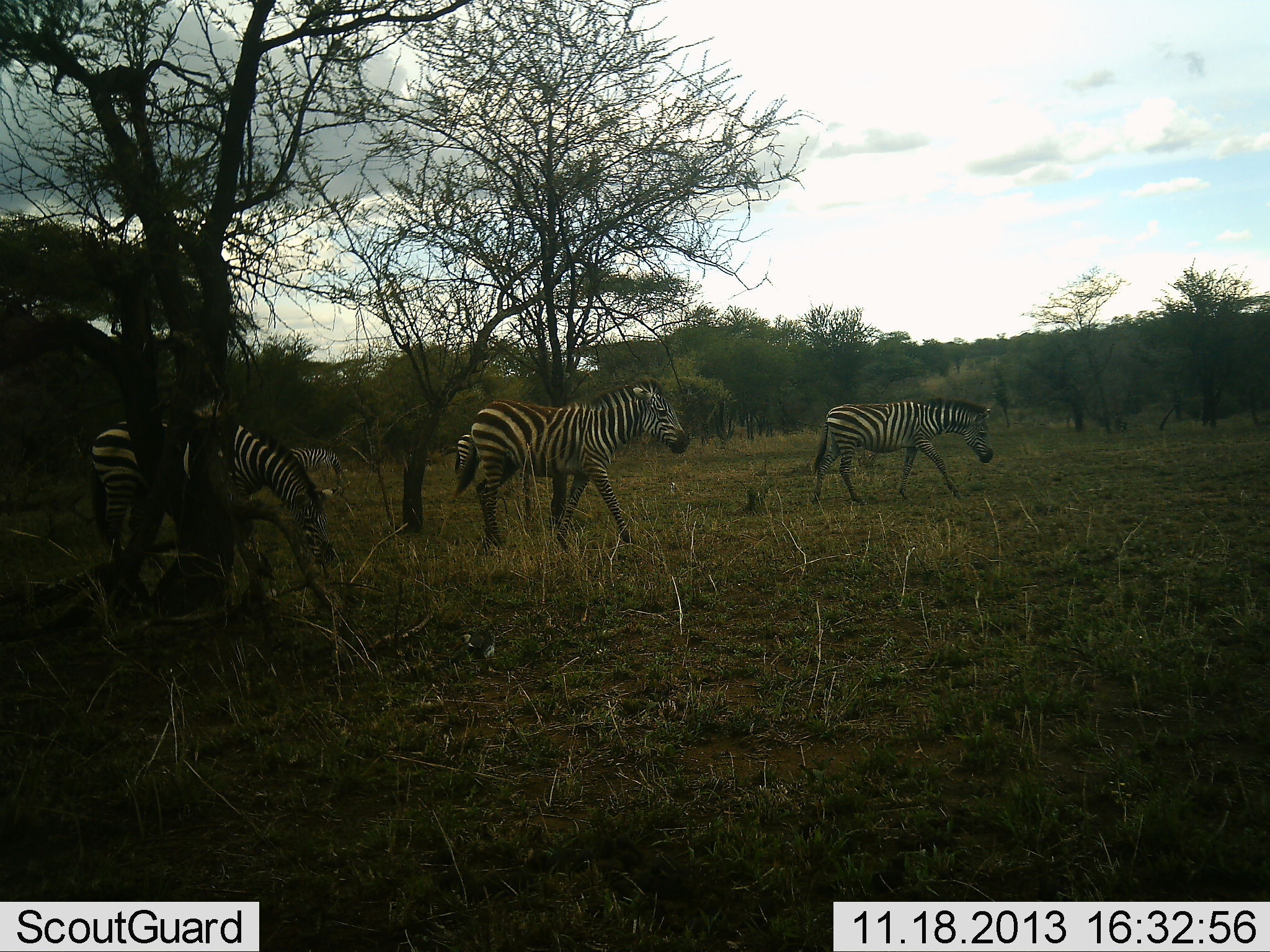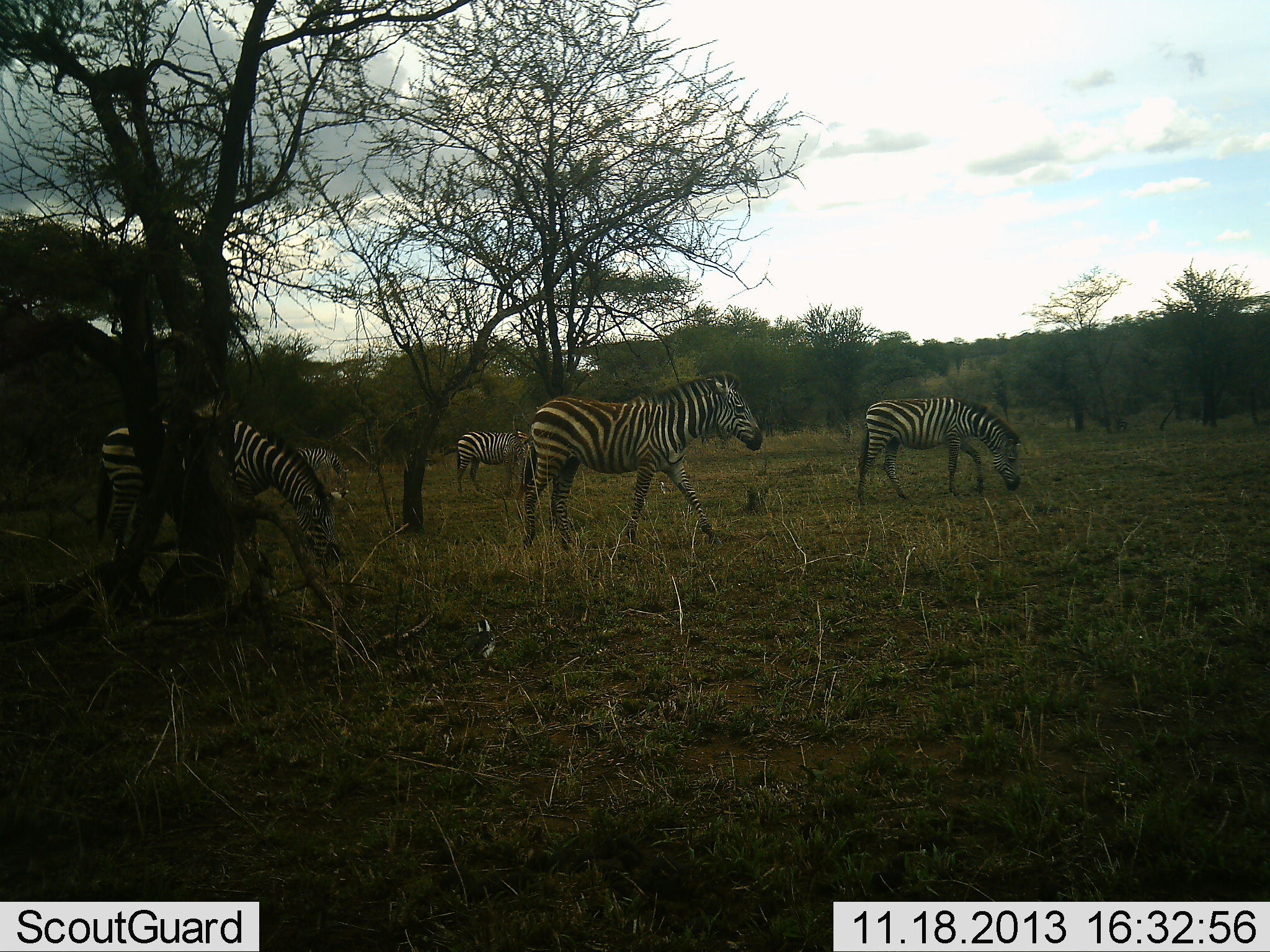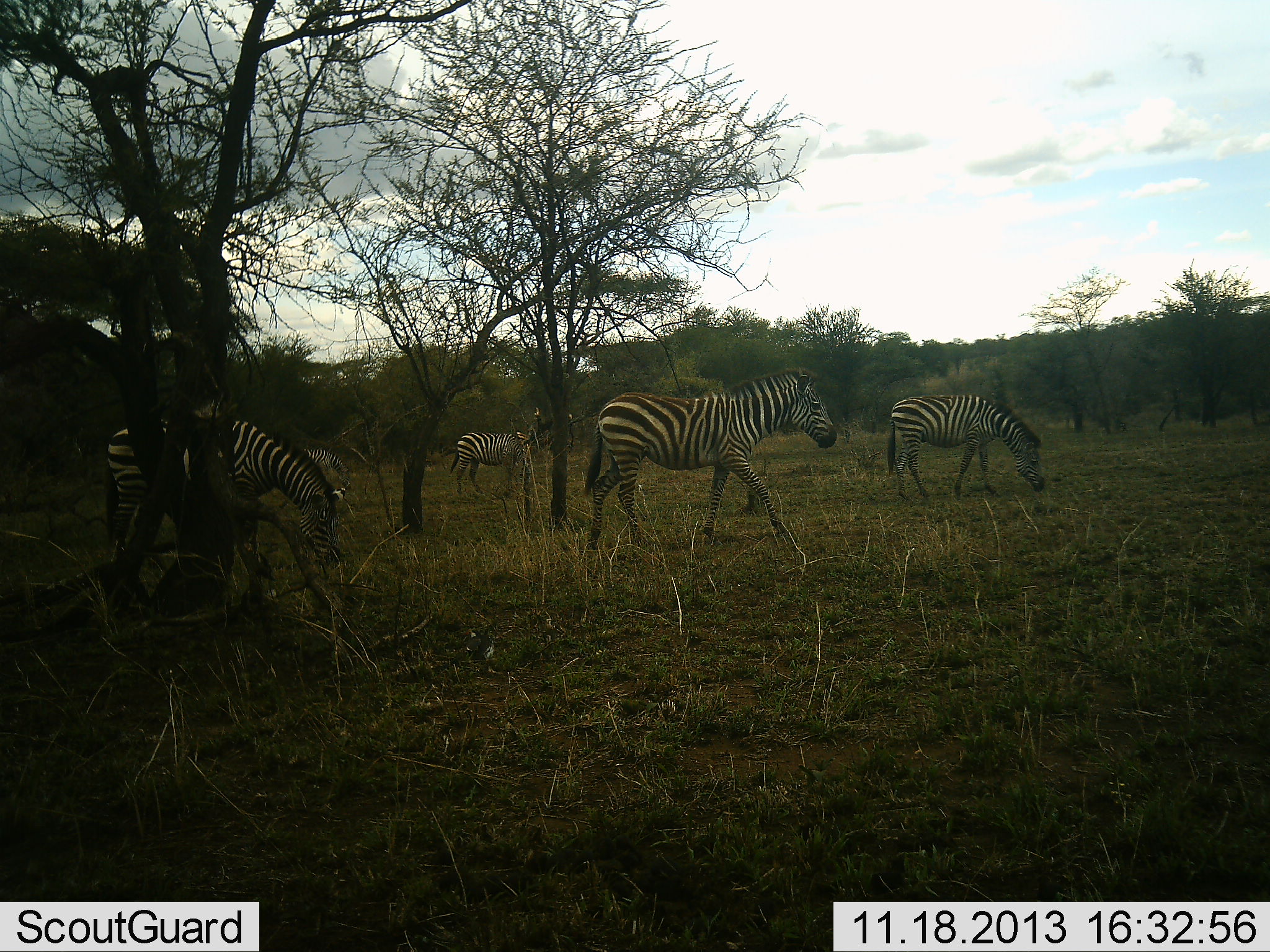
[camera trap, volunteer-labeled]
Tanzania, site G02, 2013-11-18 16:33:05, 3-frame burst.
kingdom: Animalia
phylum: Chordata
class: Mammalia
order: Perissodactyla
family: Equidae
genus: Equus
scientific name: Equus quagga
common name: plains zebra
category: zebra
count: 5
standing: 40%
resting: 0%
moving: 60%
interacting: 0%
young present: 0%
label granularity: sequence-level